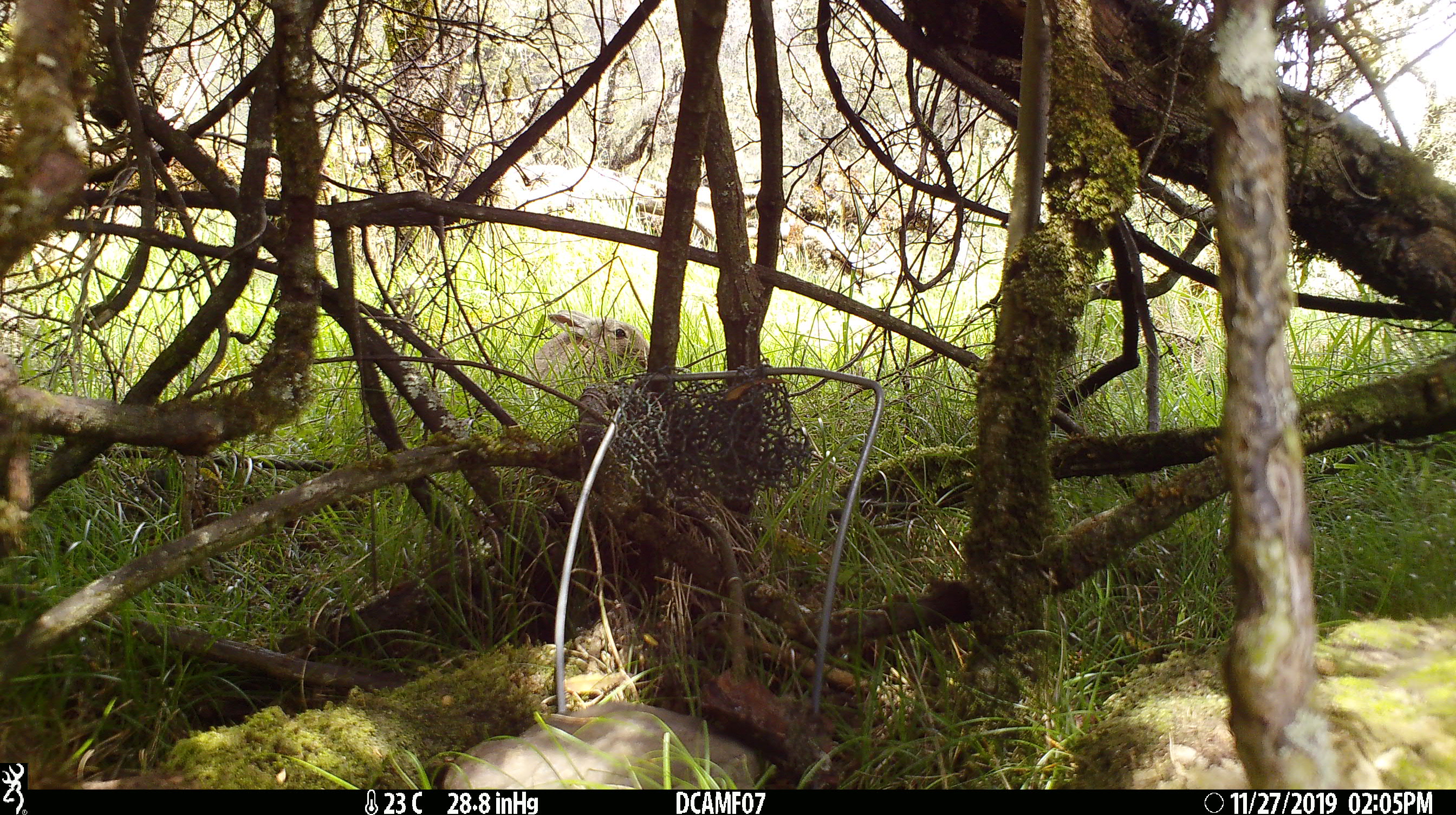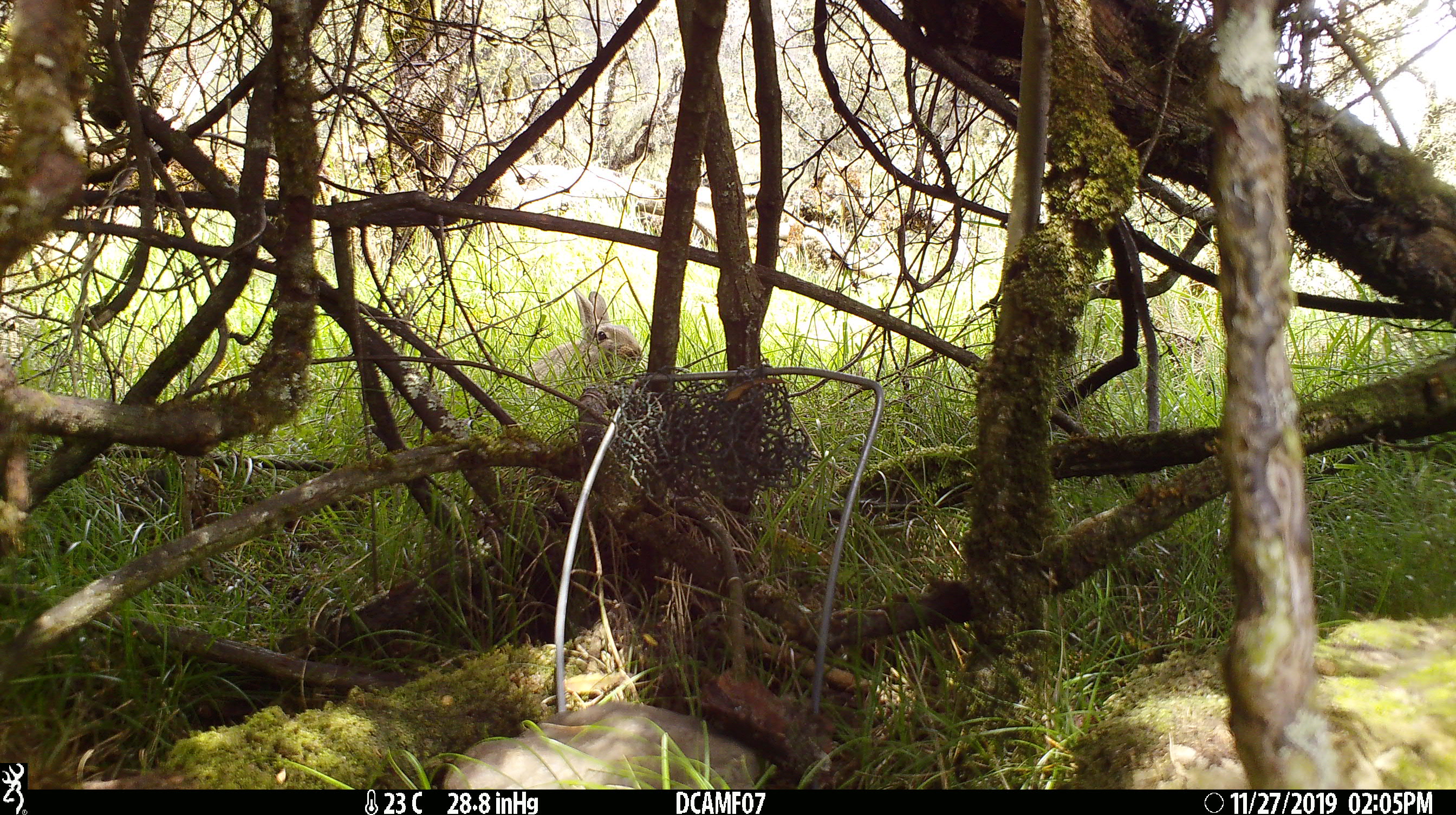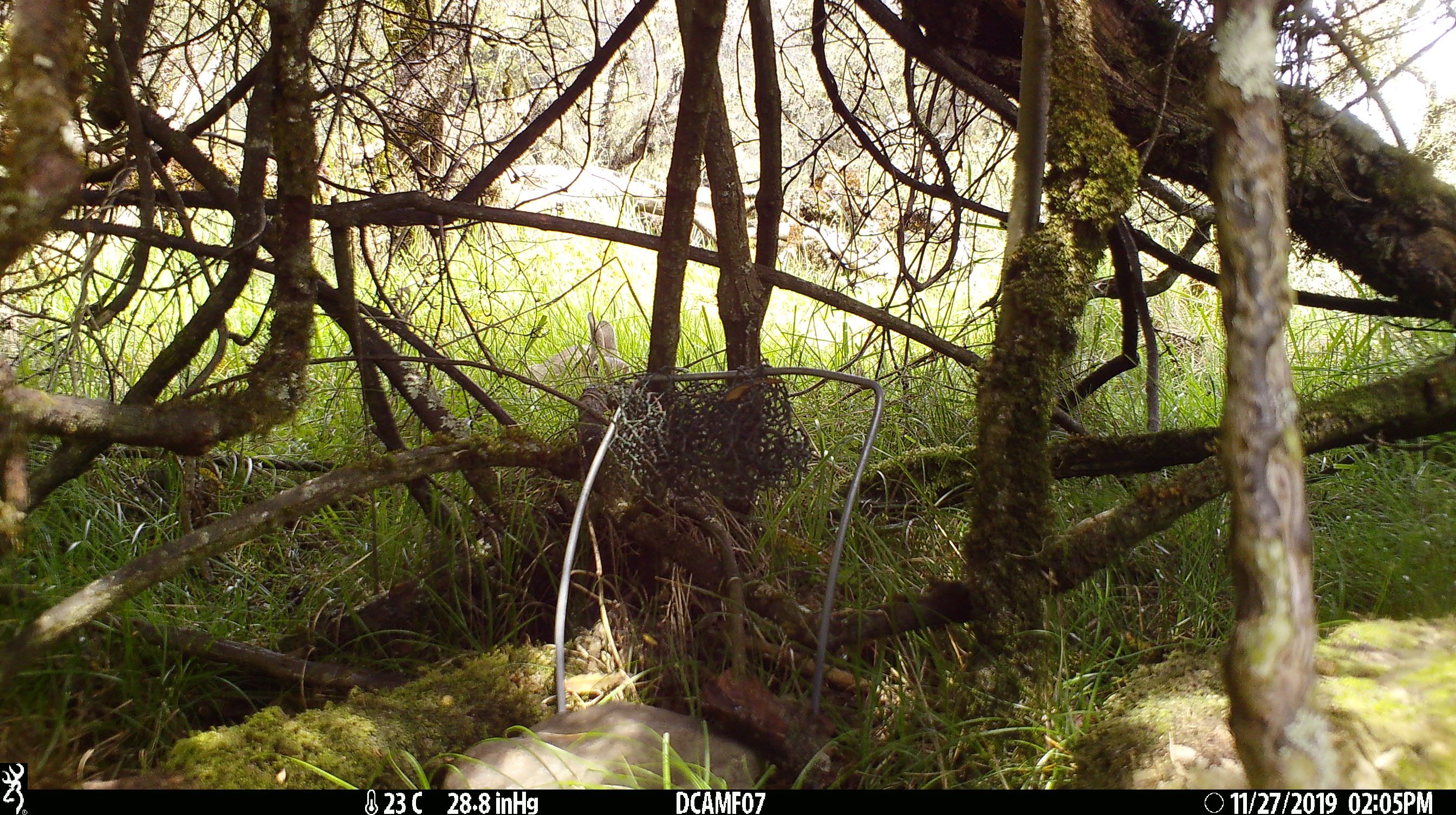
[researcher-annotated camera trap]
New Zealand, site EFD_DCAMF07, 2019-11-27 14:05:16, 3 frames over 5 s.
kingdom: Animalia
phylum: Chordata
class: Mammalia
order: Lagomorpha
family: Leporidae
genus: Oryctolagus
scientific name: Oryctolagus cuniculus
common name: european rabbit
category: rabbit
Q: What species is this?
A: Rabbit (european rabbit) (Oryctolagus cuniculus).